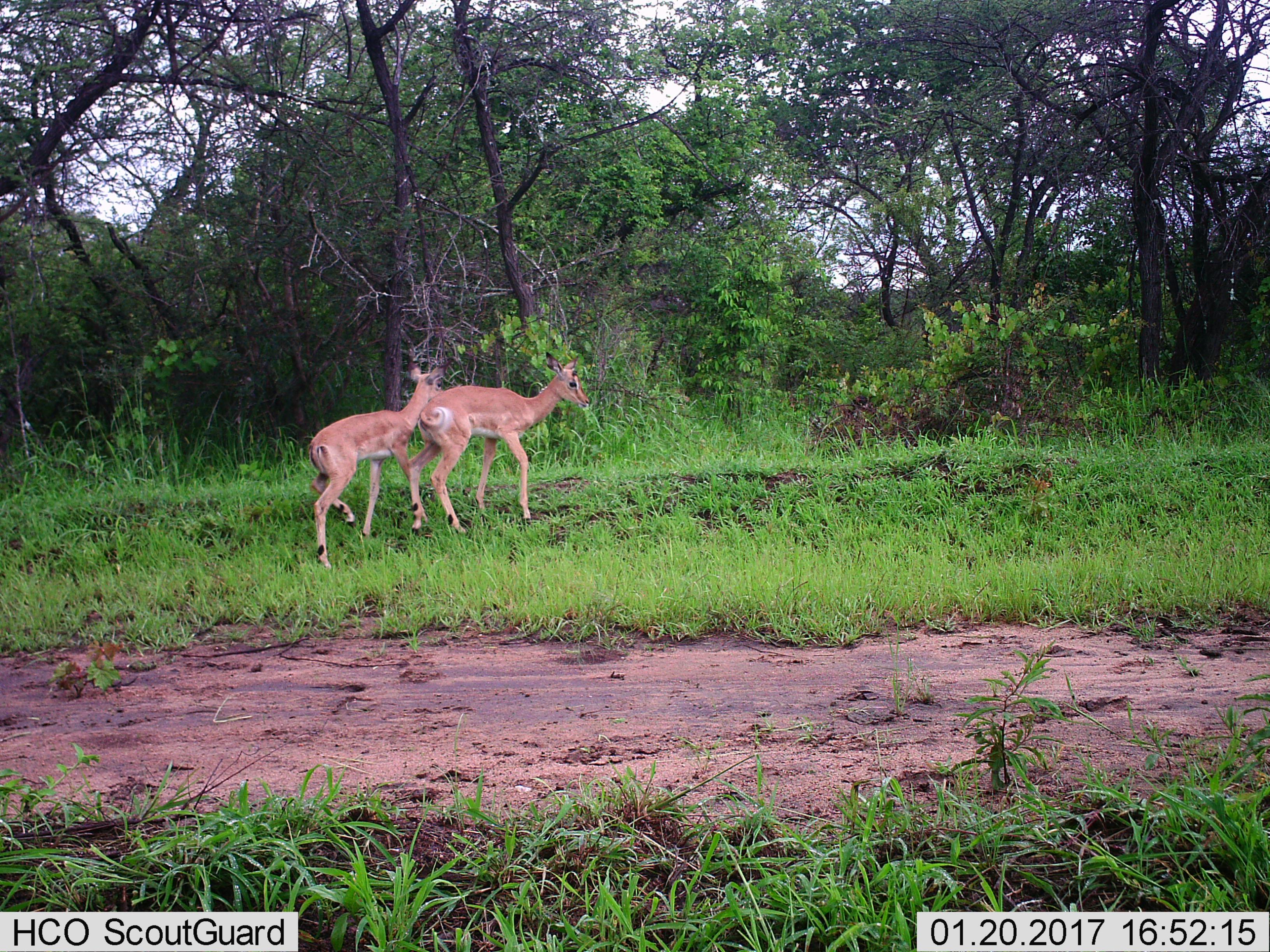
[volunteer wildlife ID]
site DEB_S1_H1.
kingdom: Animalia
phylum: Chordata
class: Mammalia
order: Artiodactyla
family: Bovidae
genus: Aepyceros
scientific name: Aepyceros melampus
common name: impala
Impala (Aepyceros melampus), count 2. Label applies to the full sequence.